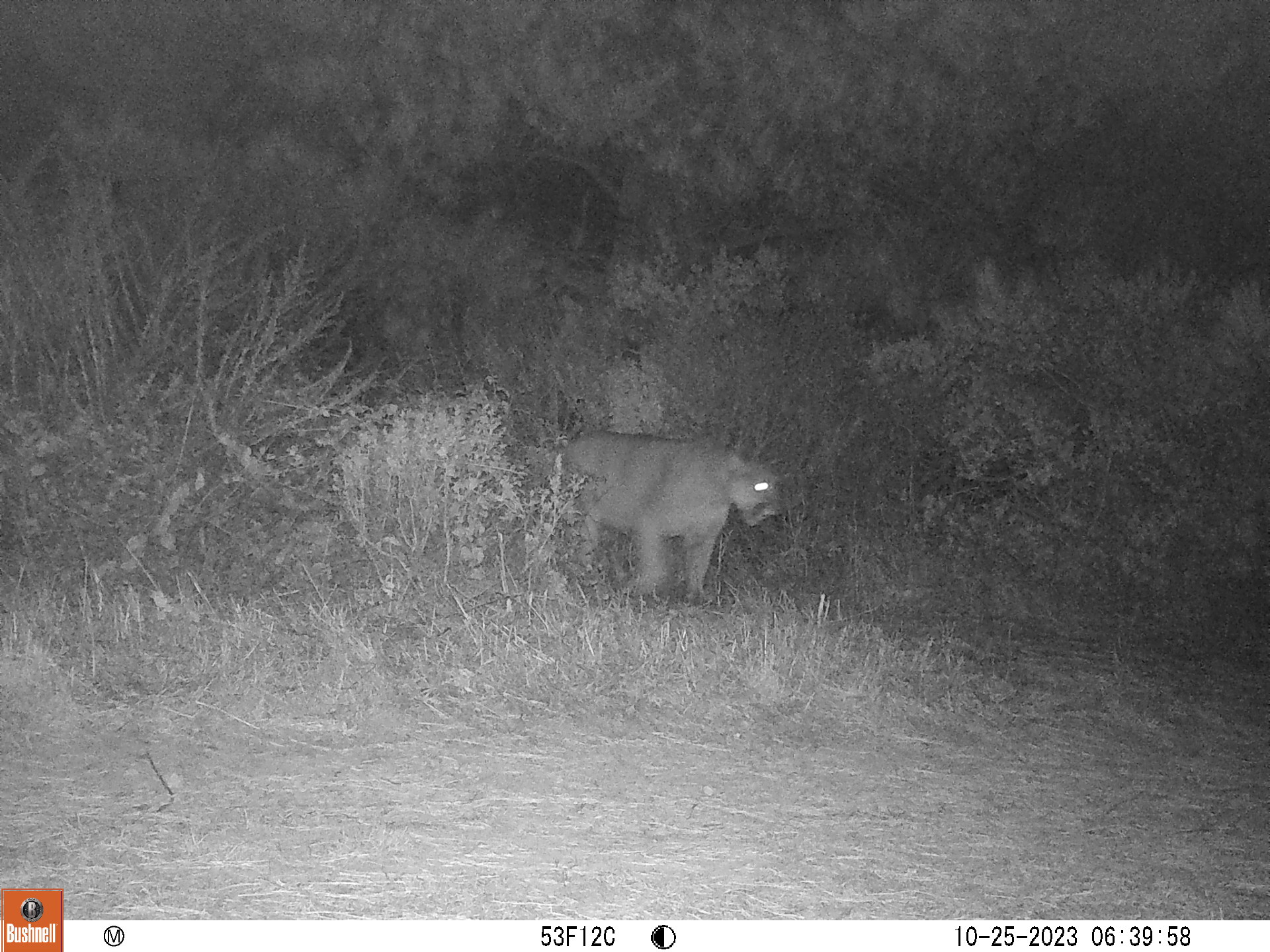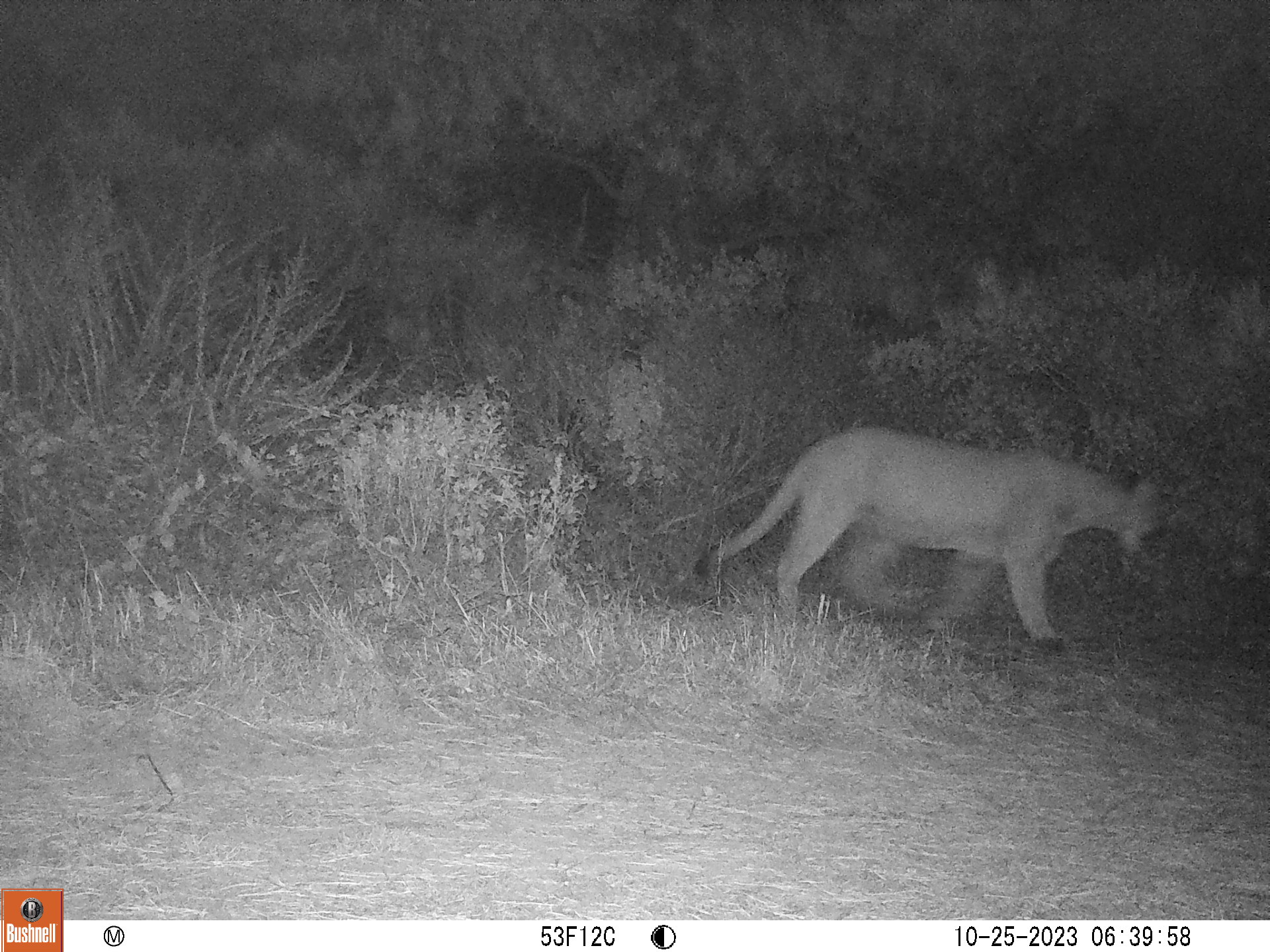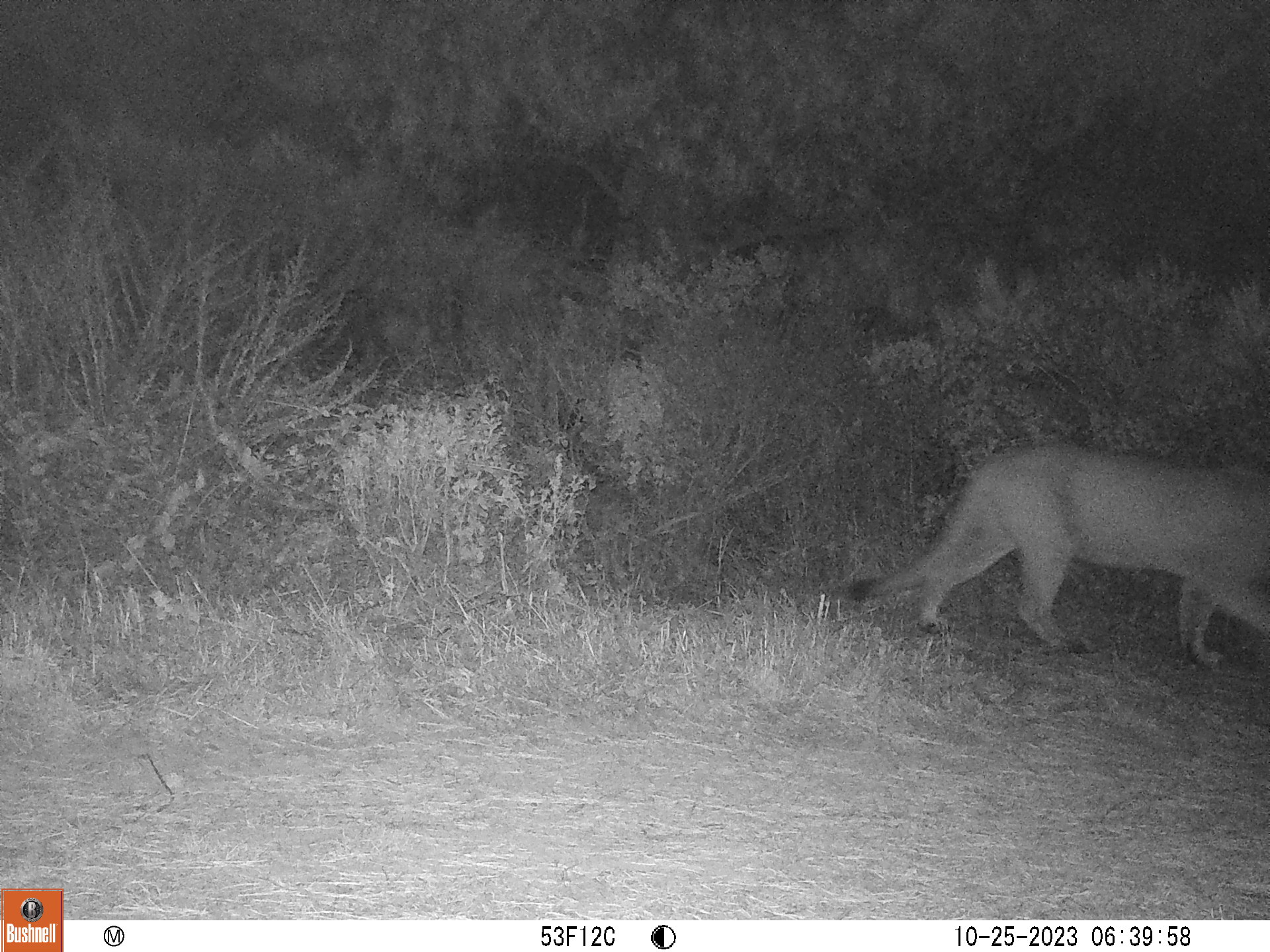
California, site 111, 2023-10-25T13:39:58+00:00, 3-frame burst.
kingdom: Animalia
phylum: Chordata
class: Mammalia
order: Carnivora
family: Felidae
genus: Puma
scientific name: Puma concolor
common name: puma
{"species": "puma (Puma concolor)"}